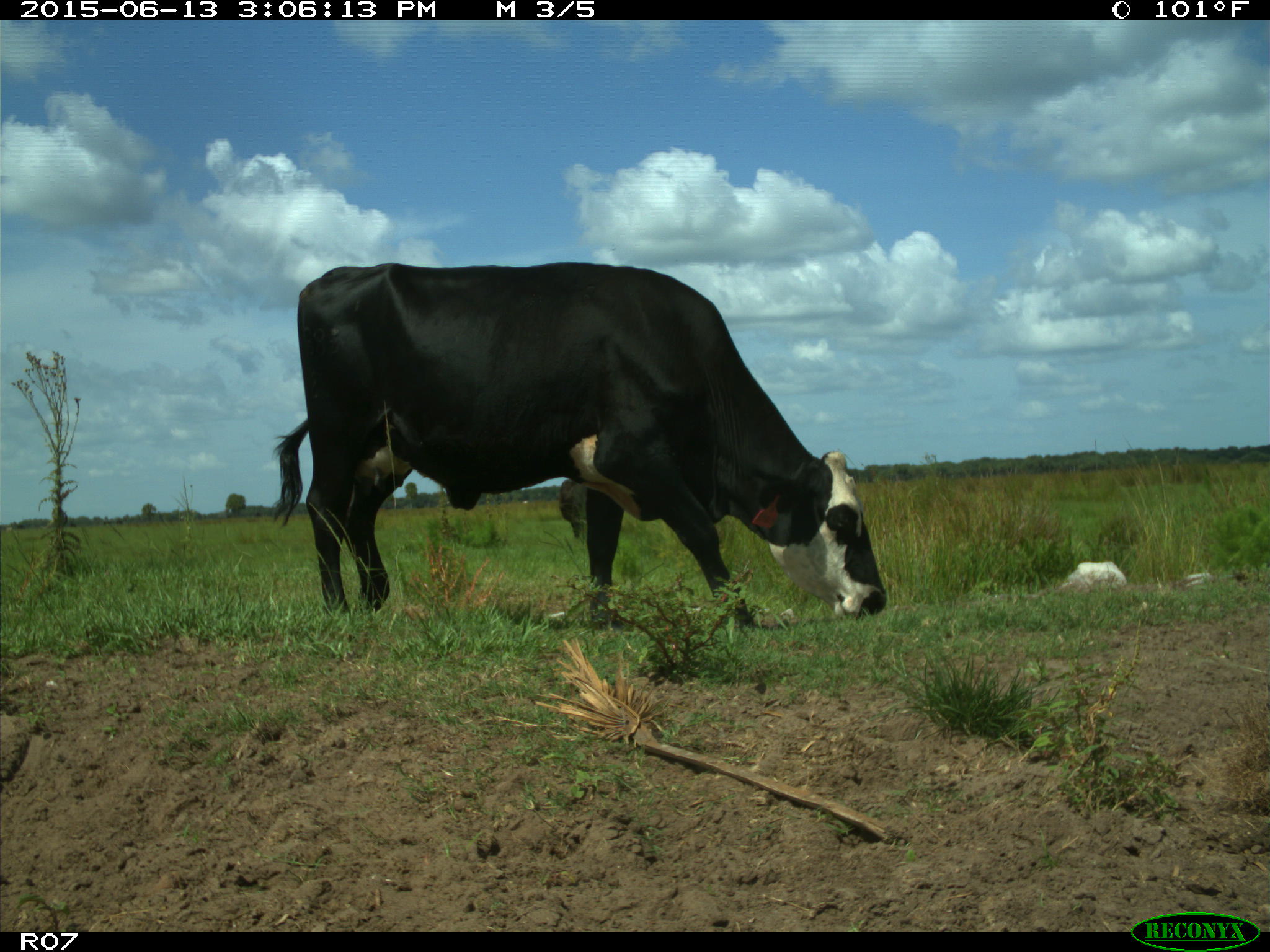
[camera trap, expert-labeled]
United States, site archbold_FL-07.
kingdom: Animalia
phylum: Chordata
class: Mammalia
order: Artiodactyla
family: Bovidae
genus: Bos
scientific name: Bos taurus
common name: domestic cow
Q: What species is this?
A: Bos taurus (domestic cow).